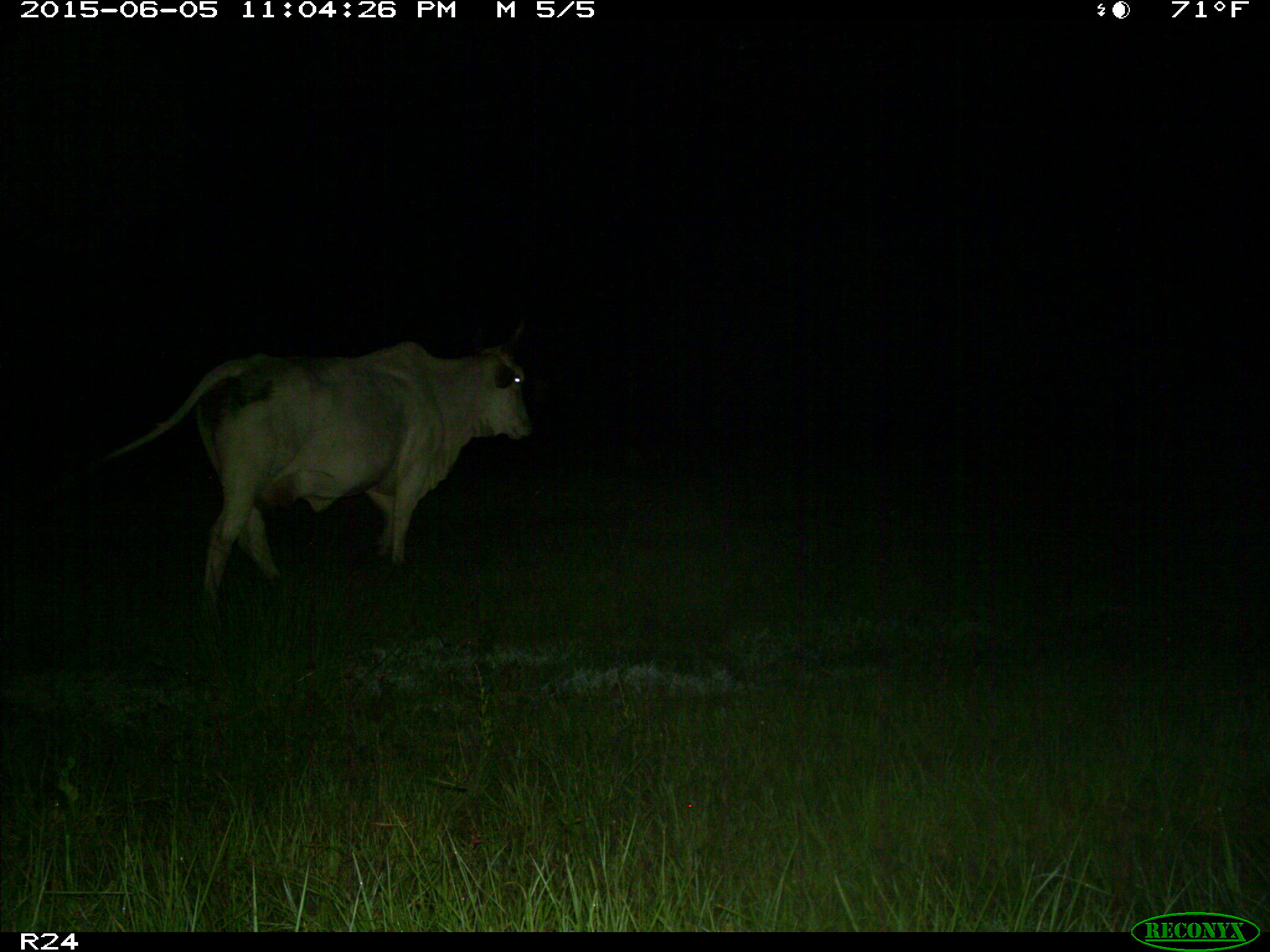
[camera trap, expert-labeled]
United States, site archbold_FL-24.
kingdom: Animalia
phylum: Chordata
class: Mammalia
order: Artiodactyla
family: Bovidae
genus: Bos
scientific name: Bos taurus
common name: domestic cow